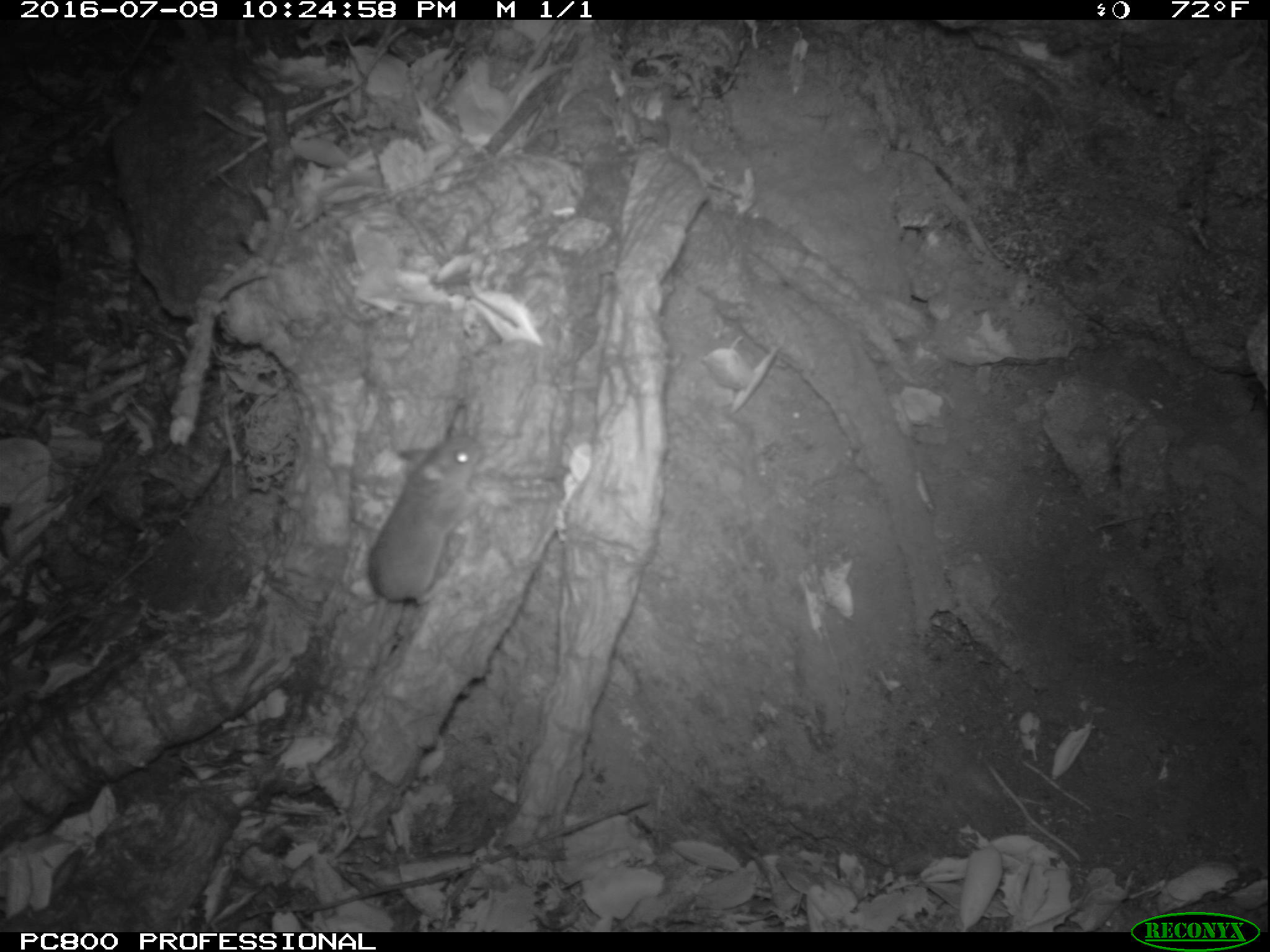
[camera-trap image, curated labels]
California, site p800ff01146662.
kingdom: Animalia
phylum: Chordata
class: Mammalia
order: Rodentia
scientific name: Rodentia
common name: rodent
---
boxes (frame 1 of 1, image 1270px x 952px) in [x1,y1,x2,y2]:
rodent: [368,431,487,604]